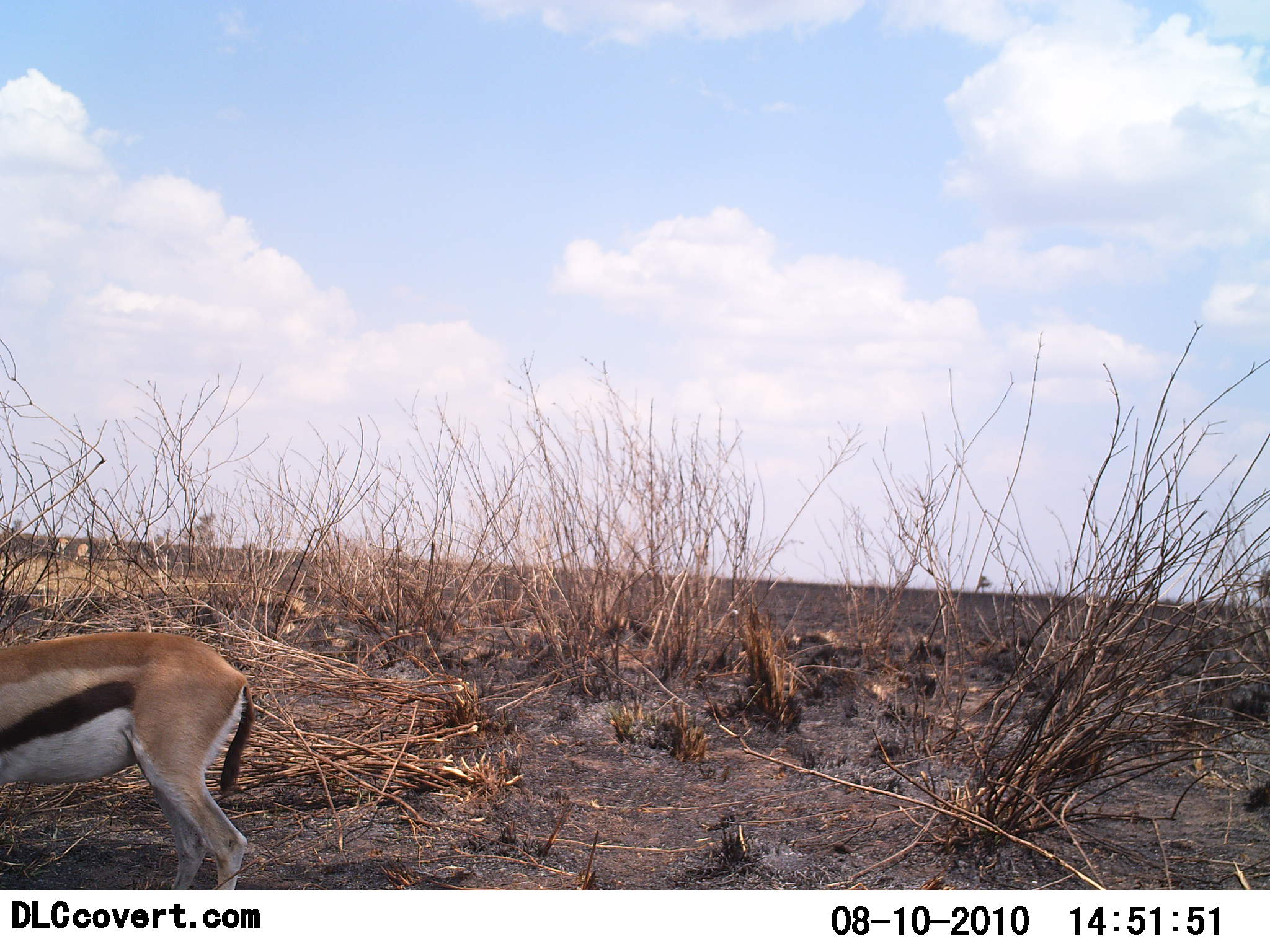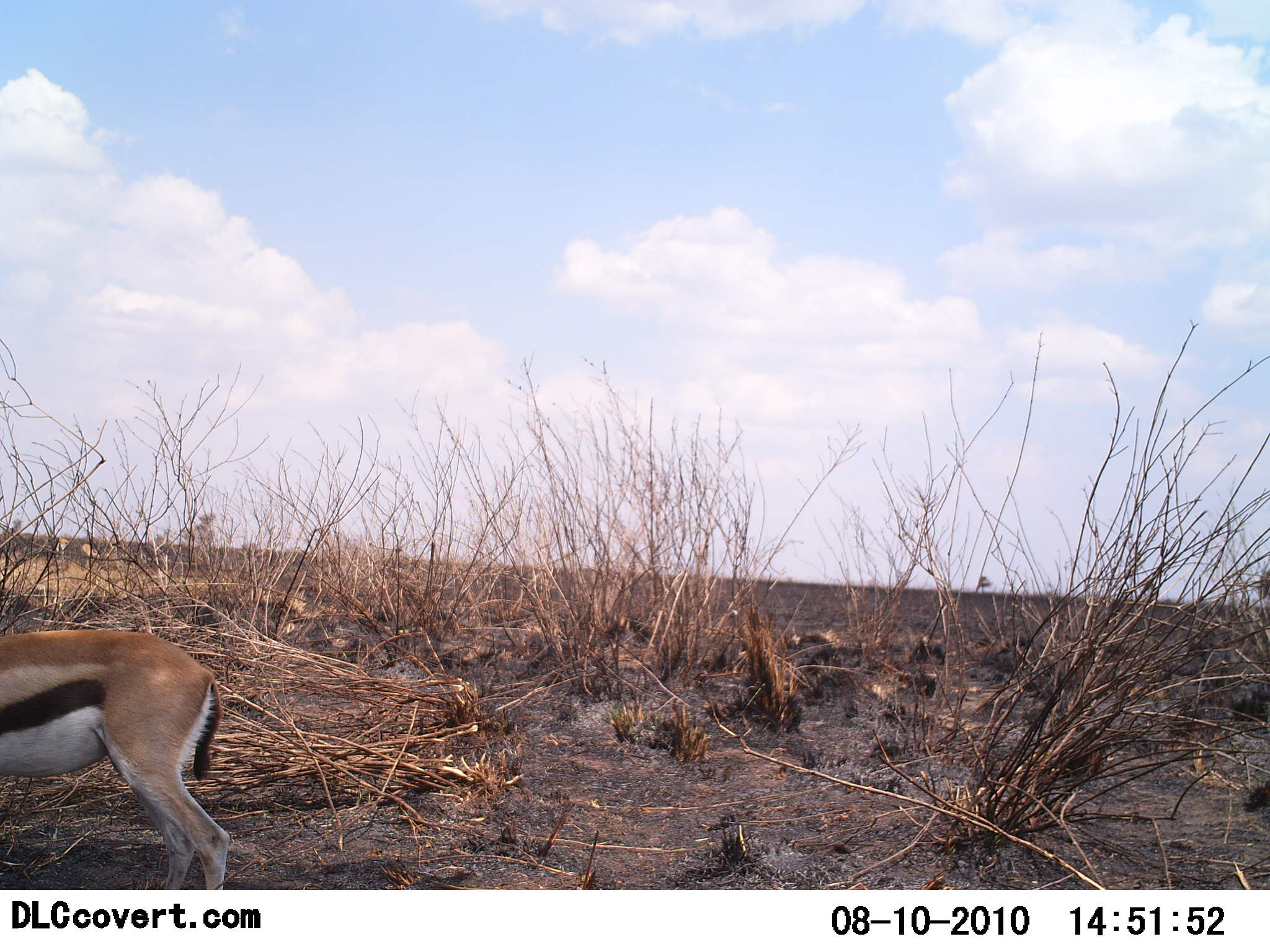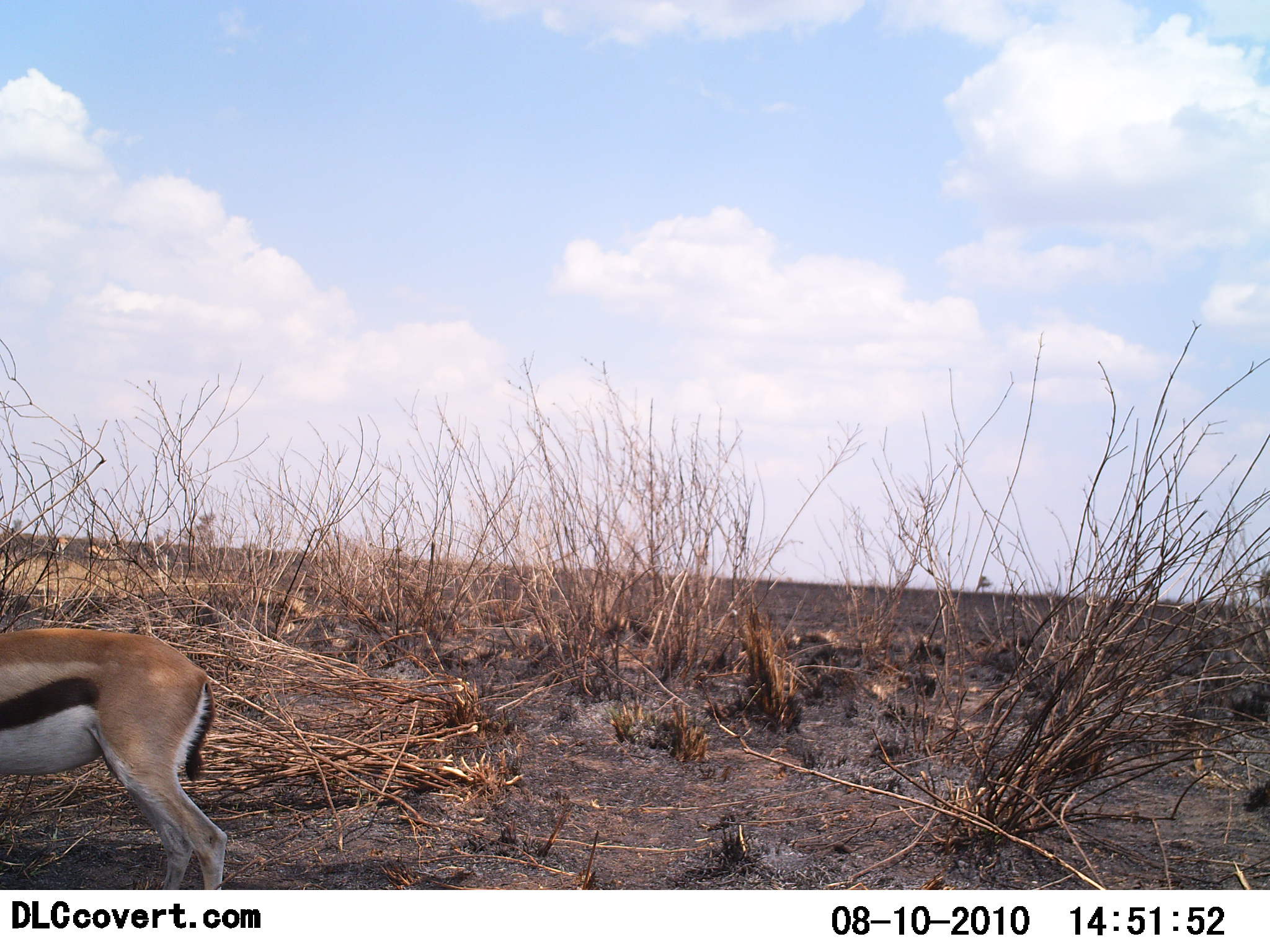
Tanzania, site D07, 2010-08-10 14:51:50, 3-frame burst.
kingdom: Animalia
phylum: Chordata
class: Mammalia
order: Artiodactyla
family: Bovidae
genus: Eudorcas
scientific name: Eudorcas thomsonii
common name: thomson's gazelle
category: gazellethomsons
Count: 1.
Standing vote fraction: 50%.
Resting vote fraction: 0%.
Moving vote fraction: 36%.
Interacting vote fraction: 0%.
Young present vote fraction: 0%.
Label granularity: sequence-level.